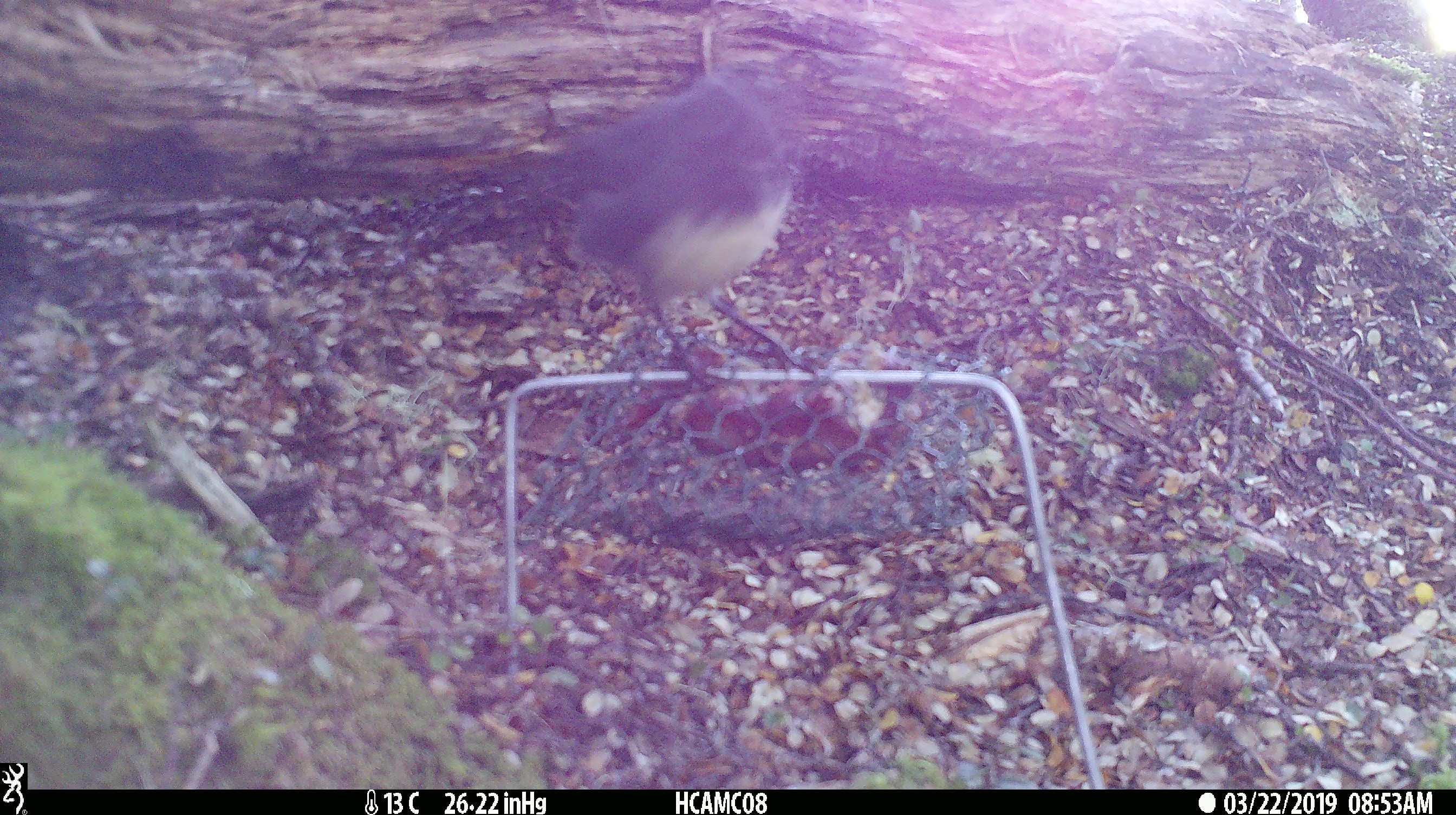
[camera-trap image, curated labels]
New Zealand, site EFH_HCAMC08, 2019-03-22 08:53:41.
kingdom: Animalia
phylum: Chordata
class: Aves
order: Passeriformes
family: Petroicidae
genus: Petroica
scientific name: Petroica australis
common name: new zealand robin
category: robin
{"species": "robin (new zealand robin) (Petroica australis)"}